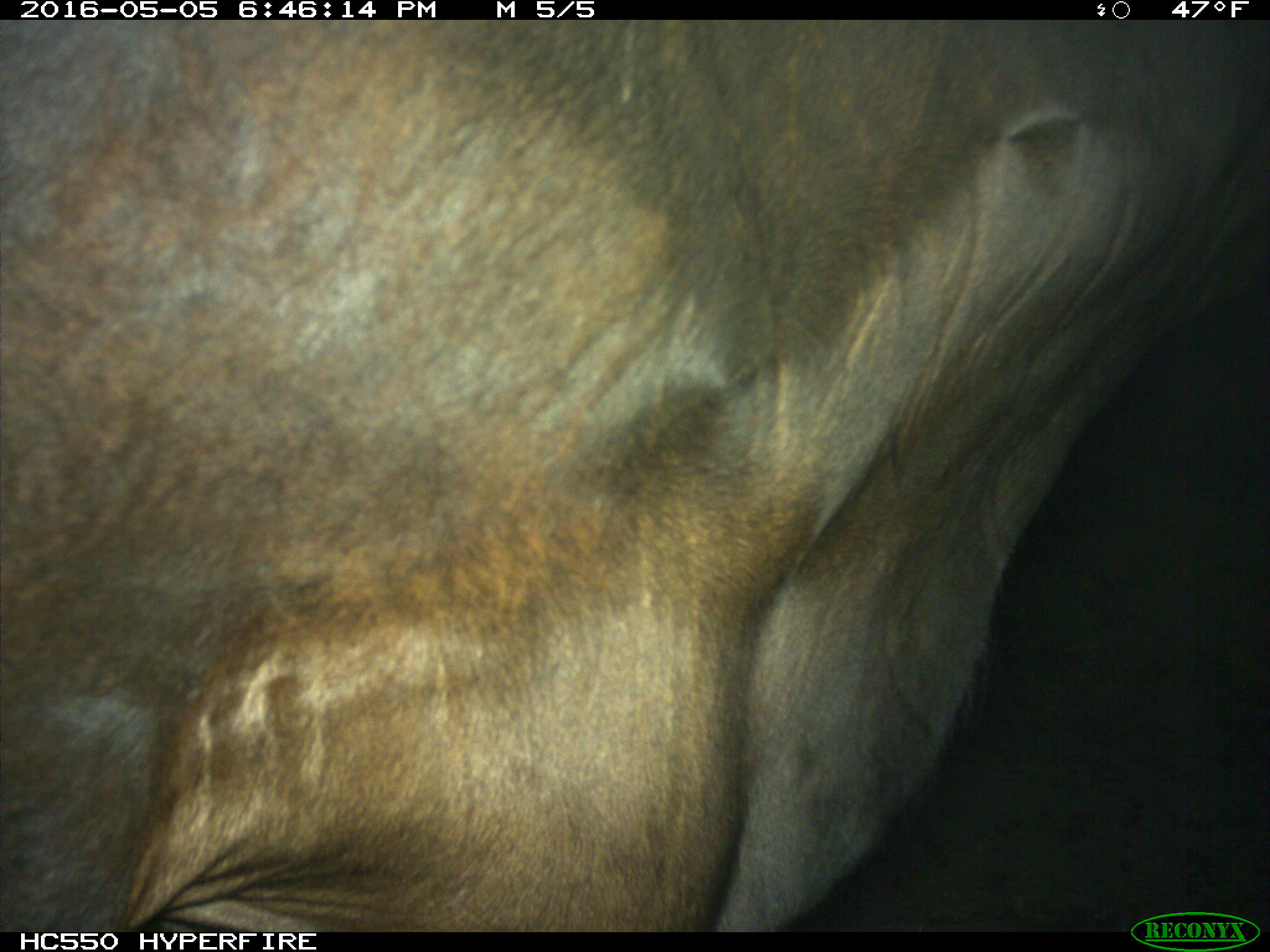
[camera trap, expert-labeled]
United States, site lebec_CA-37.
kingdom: Animalia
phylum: Chordata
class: Mammalia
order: Artiodactyla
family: Bovidae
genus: Bos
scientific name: Bos taurus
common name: domestic cow